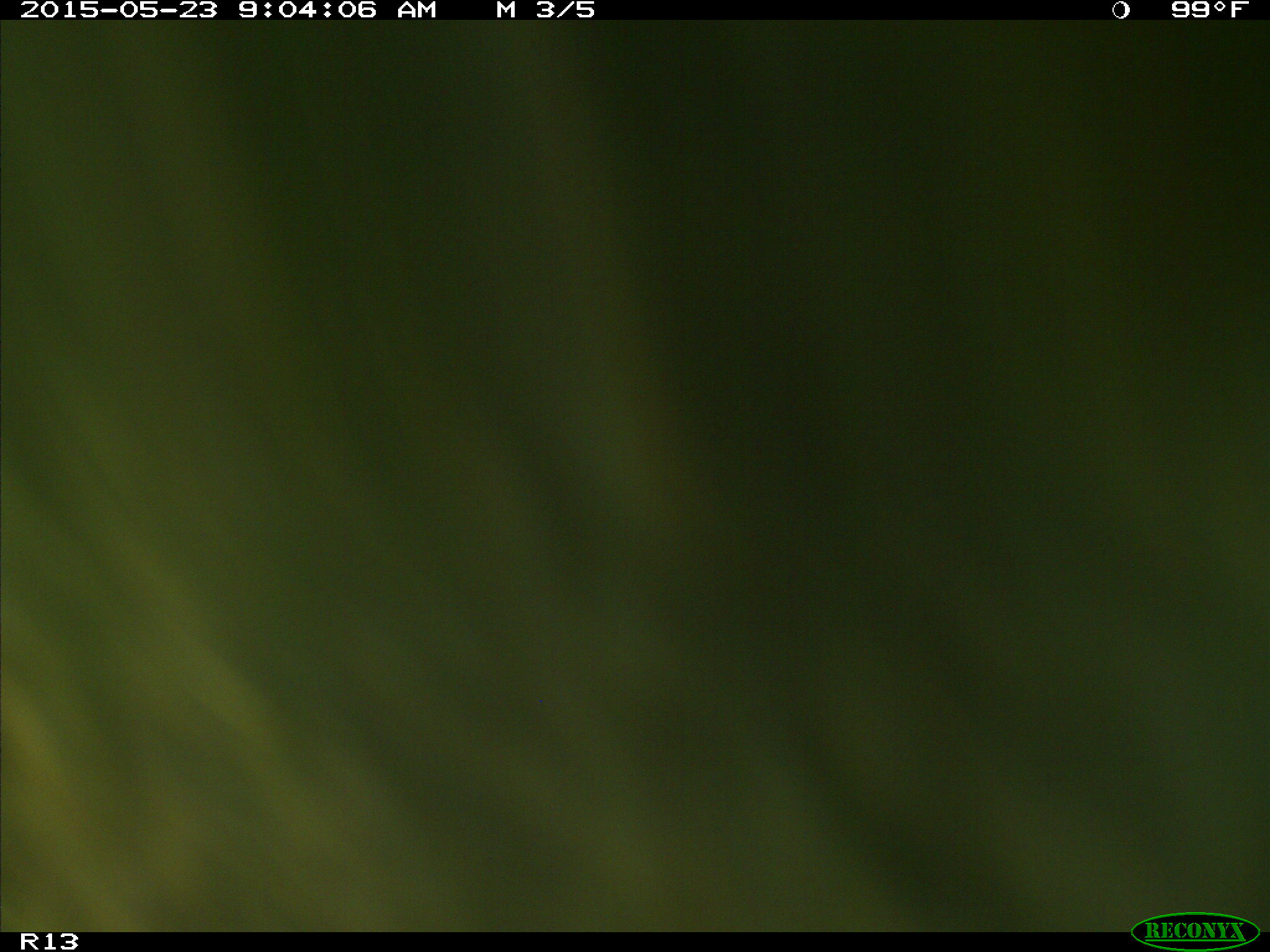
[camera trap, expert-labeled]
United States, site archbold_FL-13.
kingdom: Animalia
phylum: Chordata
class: Mammalia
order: Artiodactyla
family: Bovidae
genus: Bos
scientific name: Bos taurus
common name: domestic cow